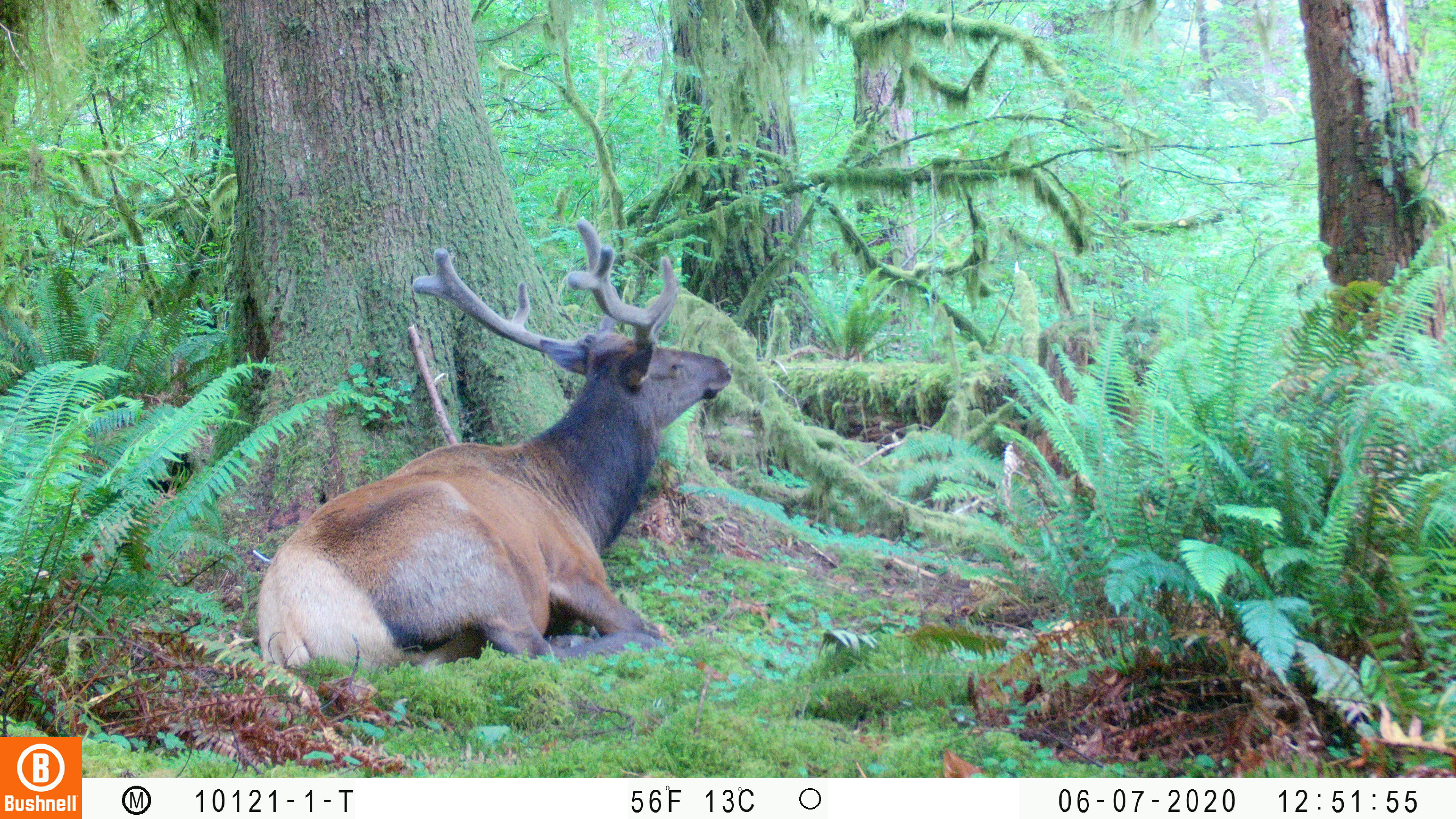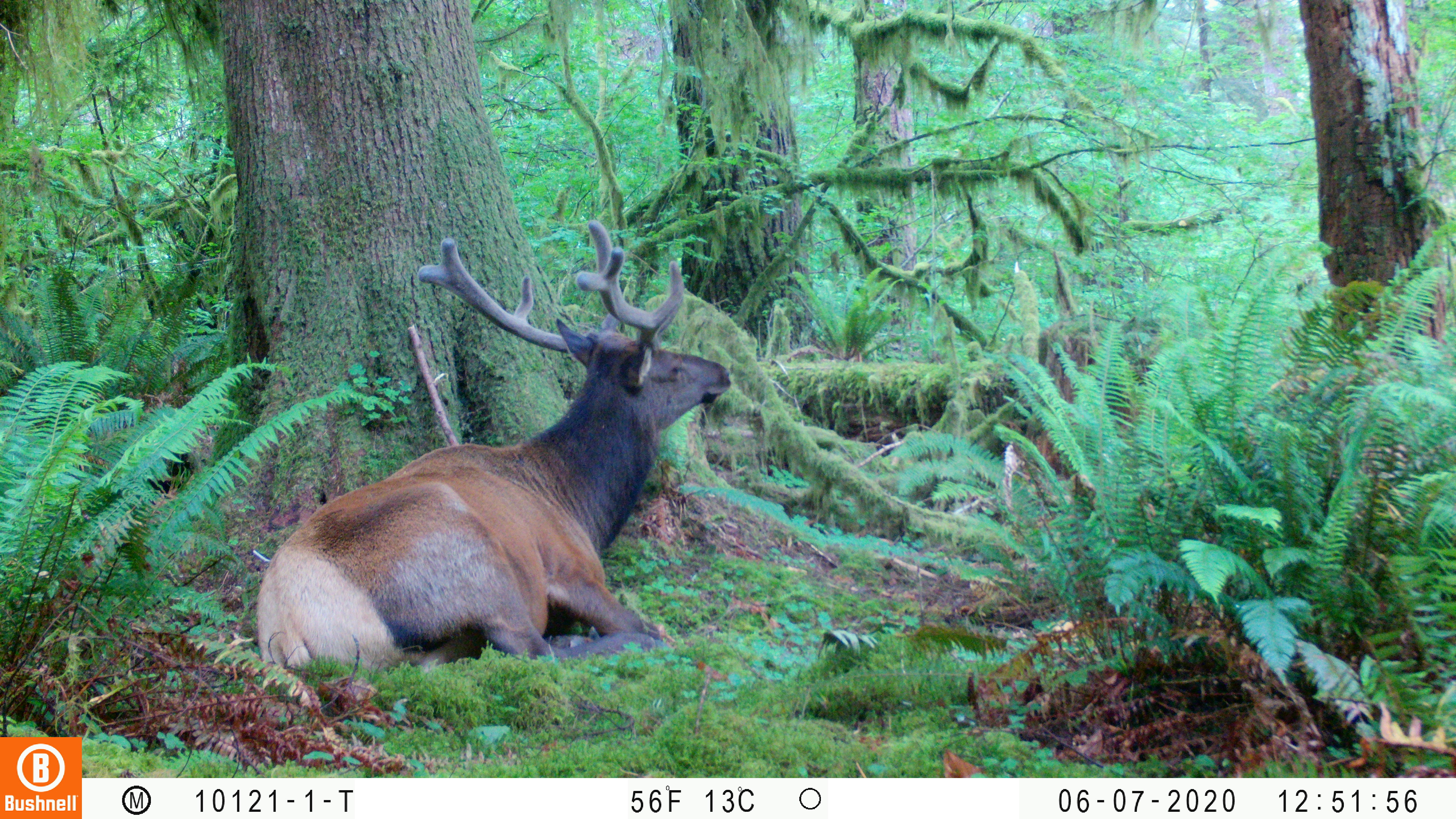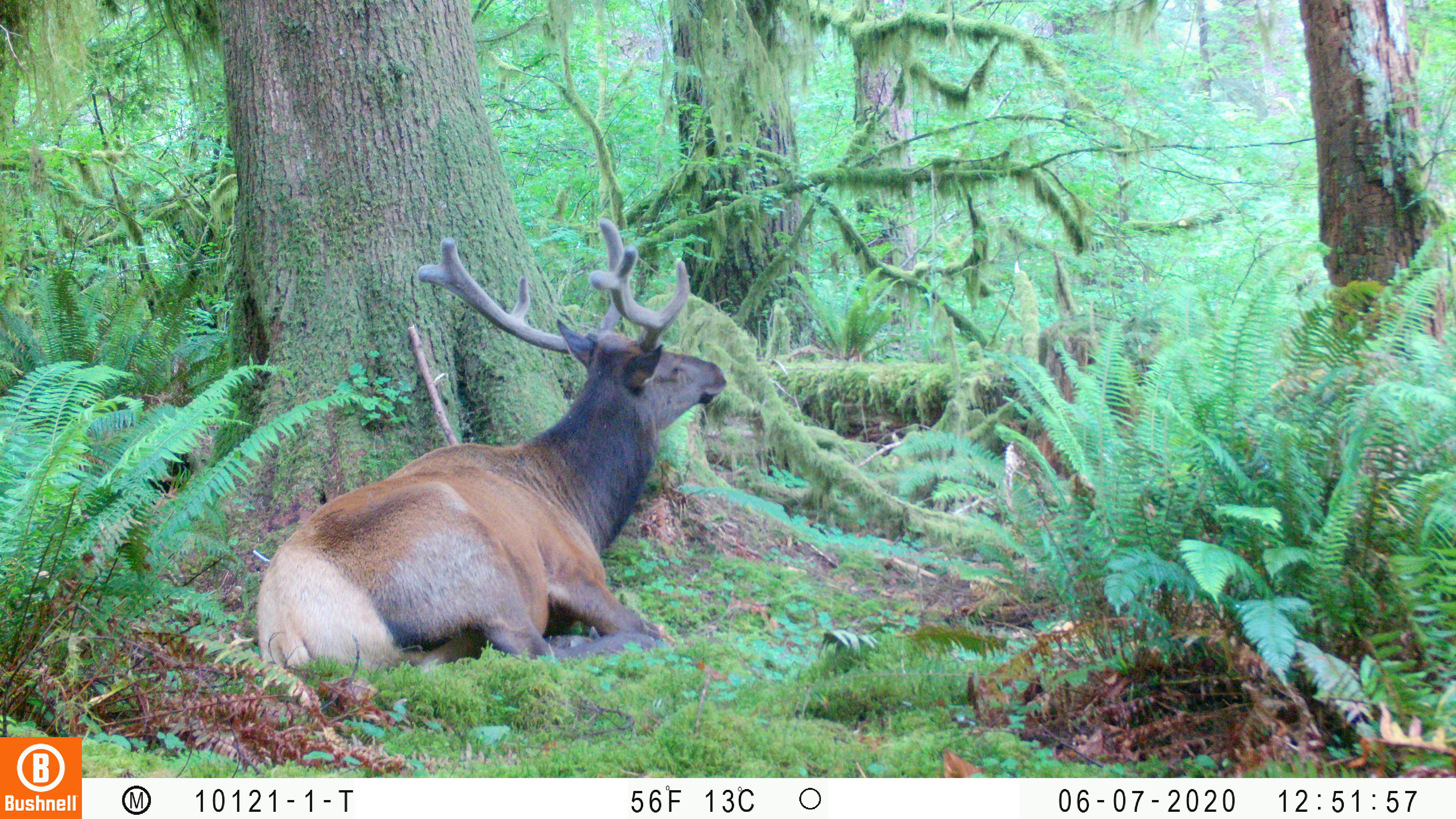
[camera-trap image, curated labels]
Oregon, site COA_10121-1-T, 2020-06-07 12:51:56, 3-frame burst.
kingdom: Animalia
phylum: Chordata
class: Mammalia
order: Artiodactyla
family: Cervidae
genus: Cervus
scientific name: Cervus canadensis roosevelti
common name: roosevelt elk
Roosevelt elk (Cervus canadensis roosevelti).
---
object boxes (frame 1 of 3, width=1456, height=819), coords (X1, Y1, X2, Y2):
roosevelt elk: (253, 213, 744, 670)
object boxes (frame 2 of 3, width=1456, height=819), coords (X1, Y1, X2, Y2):
roosevelt elk: (253, 213, 738, 668)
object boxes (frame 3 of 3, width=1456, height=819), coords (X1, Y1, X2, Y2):
roosevelt elk: (247, 211, 734, 679)